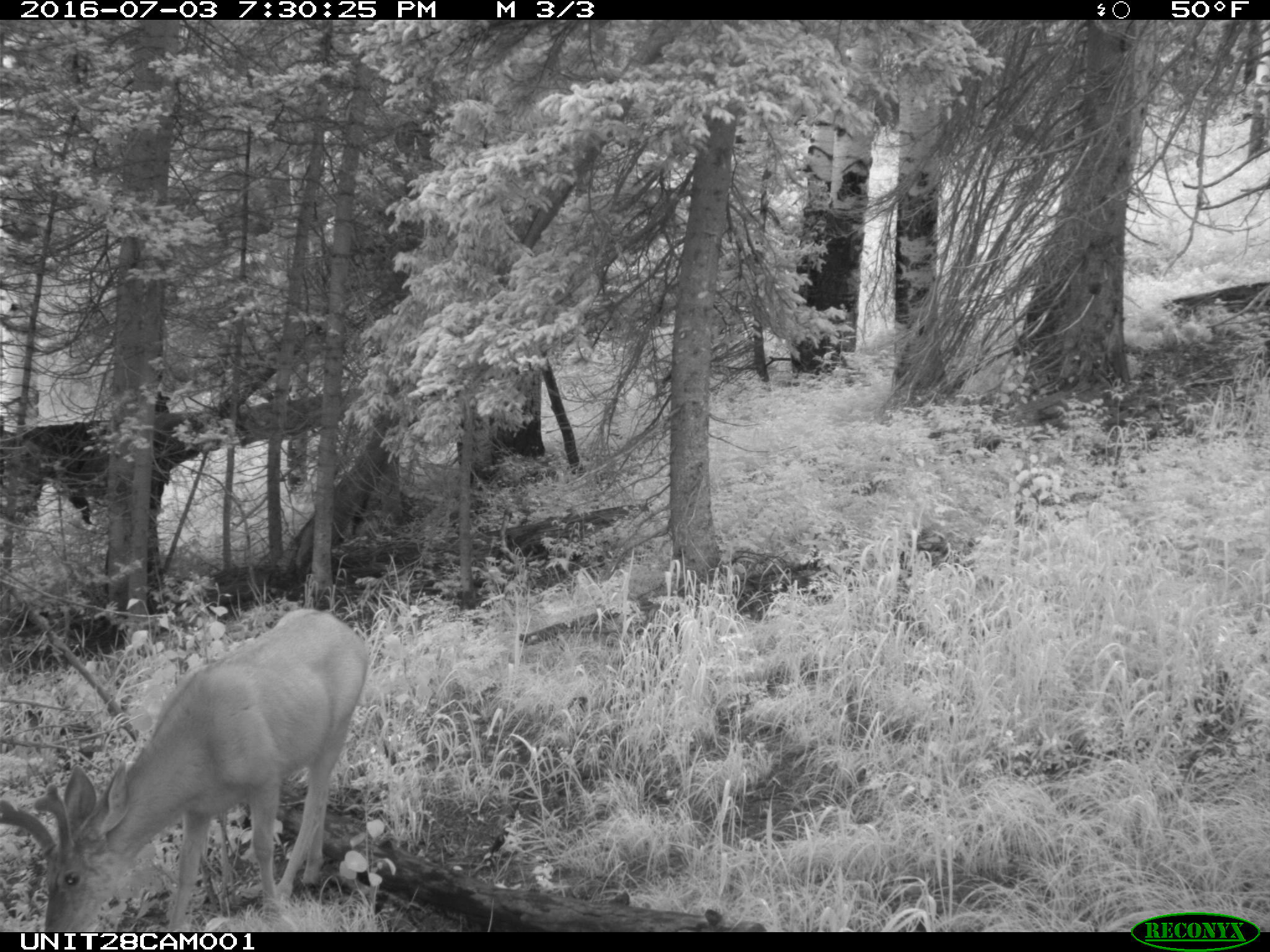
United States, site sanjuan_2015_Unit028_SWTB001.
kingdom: Animalia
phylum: Chordata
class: Mammalia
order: Artiodactyla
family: Cervidae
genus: Odocoileus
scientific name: Odocoileus hemionus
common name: mule deer